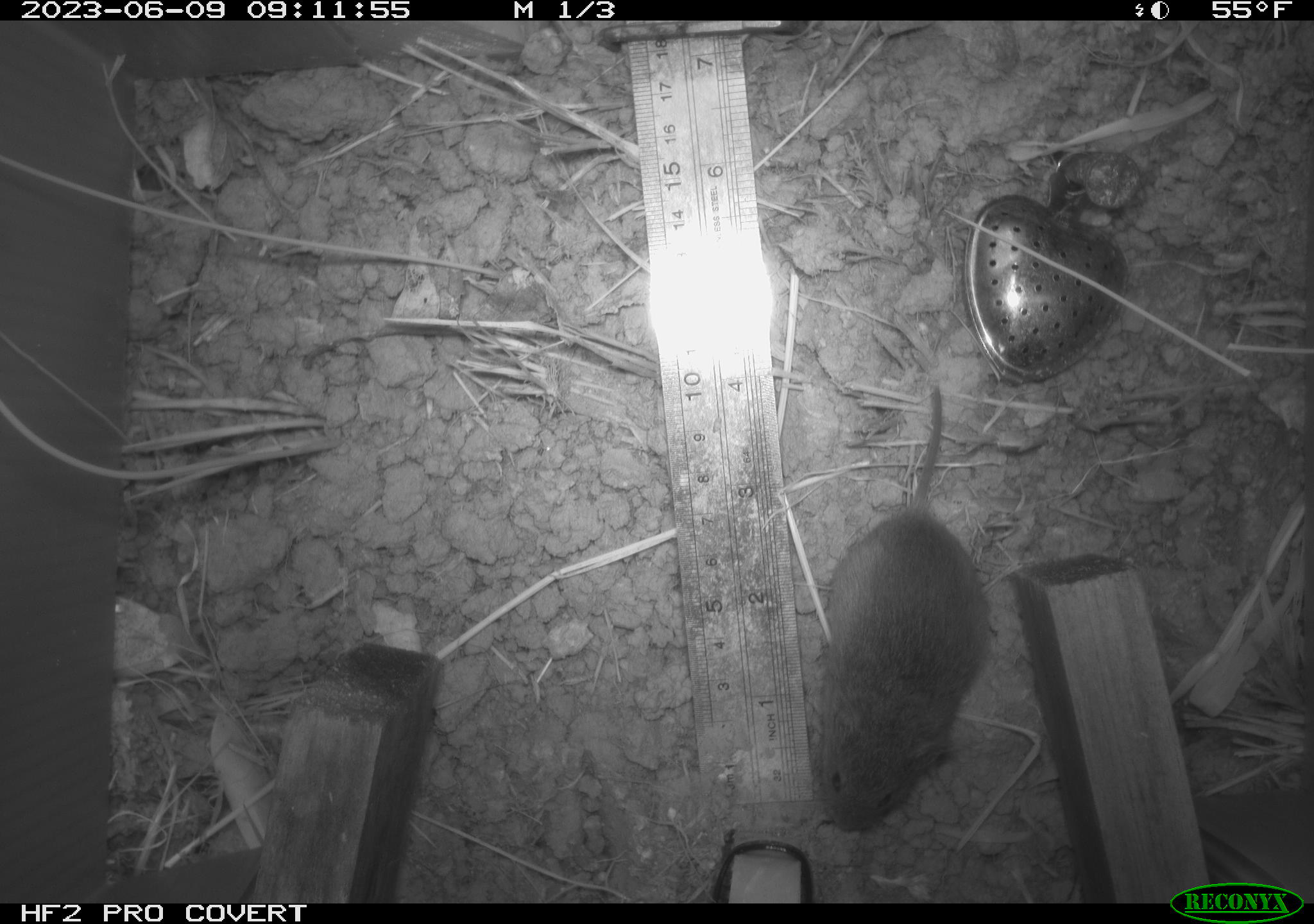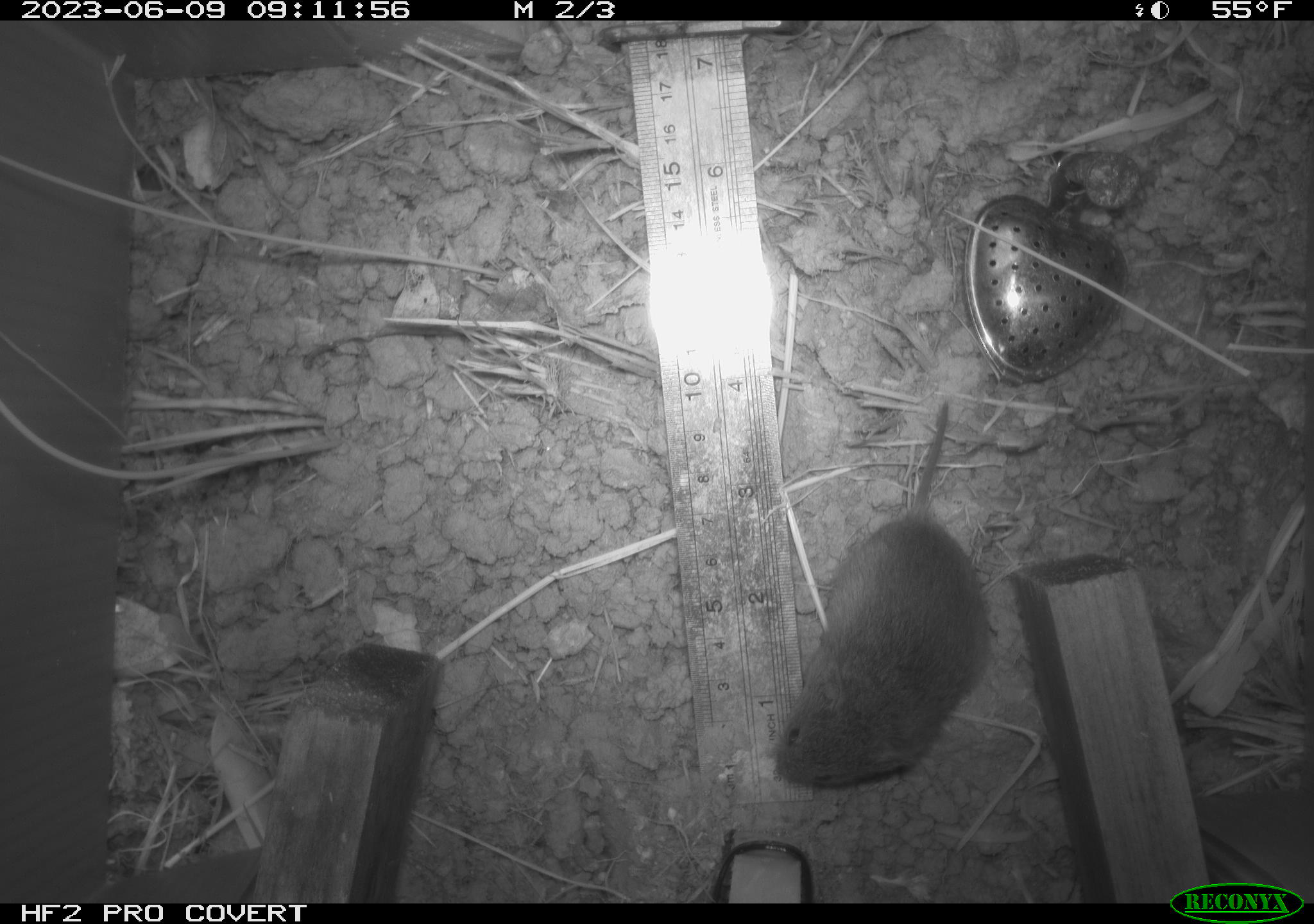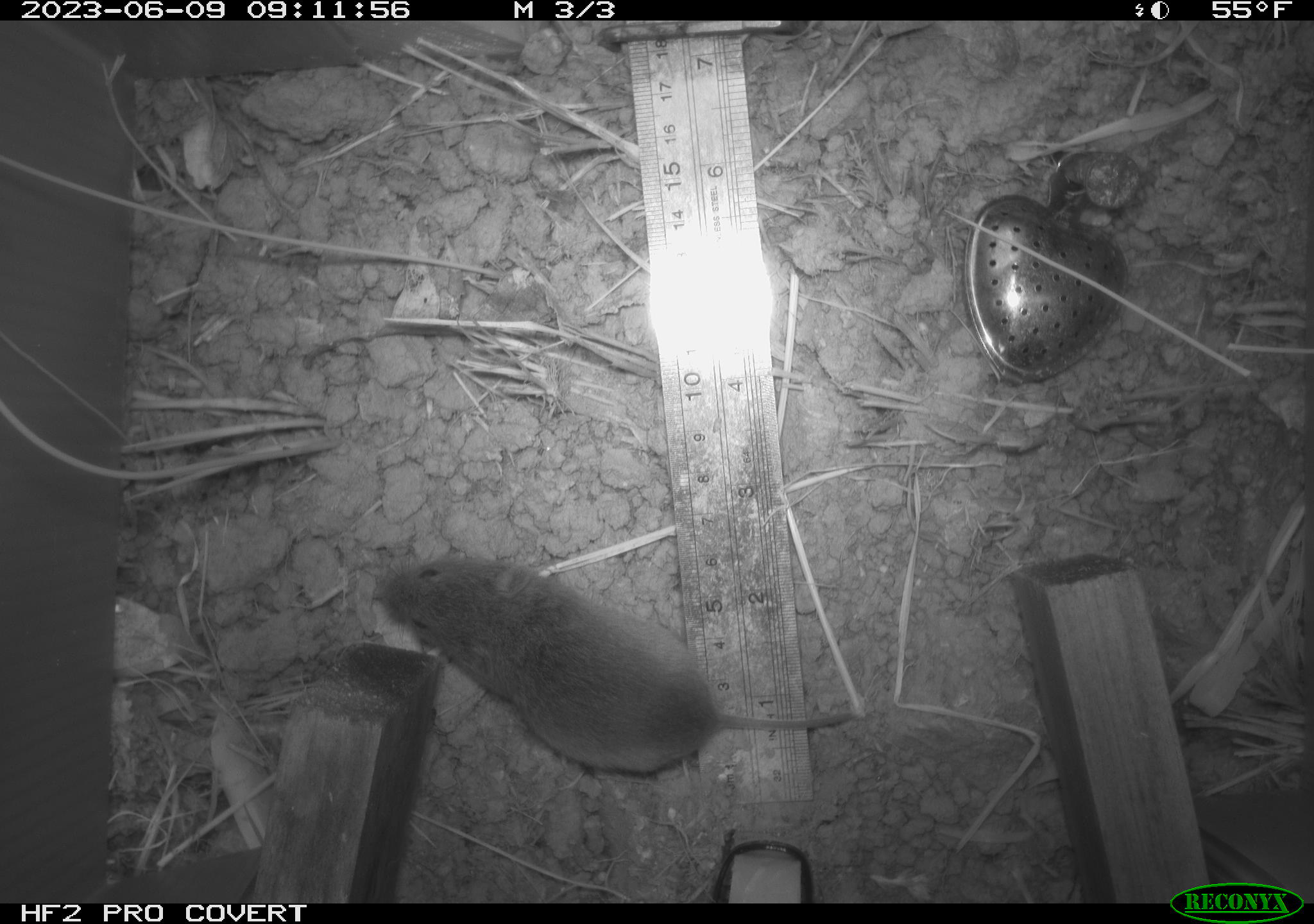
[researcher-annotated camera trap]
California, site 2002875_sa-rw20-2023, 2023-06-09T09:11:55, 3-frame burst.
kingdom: Animalia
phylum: Chordata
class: Mammalia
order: Rodentia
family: Cricetidae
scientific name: Arvicolinae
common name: voles, lemmings, and muskrats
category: arvicolinae subfamily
Arvicolinae subfamily (voles, lemmings, and muskrats) (Arvicolinae).